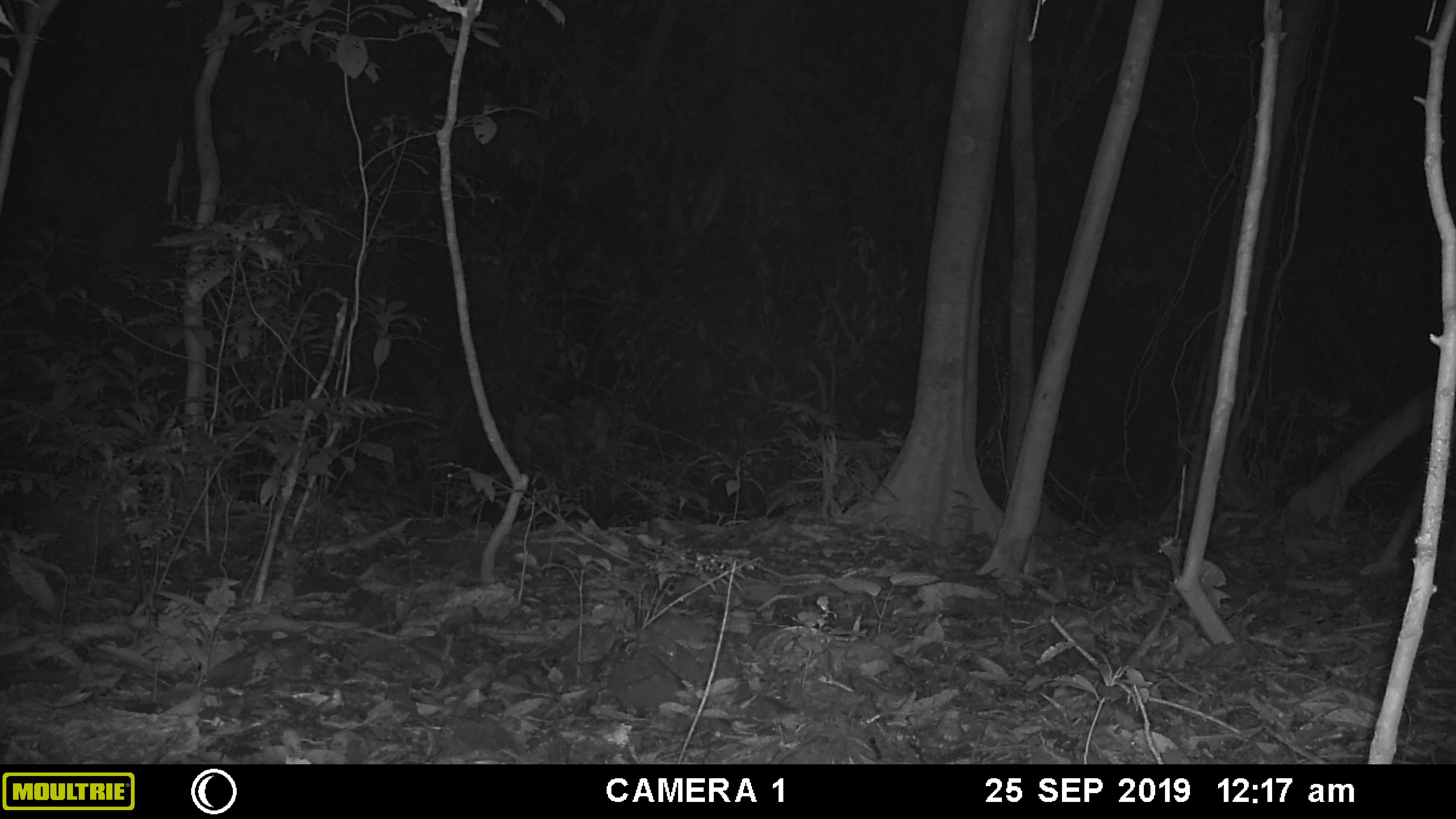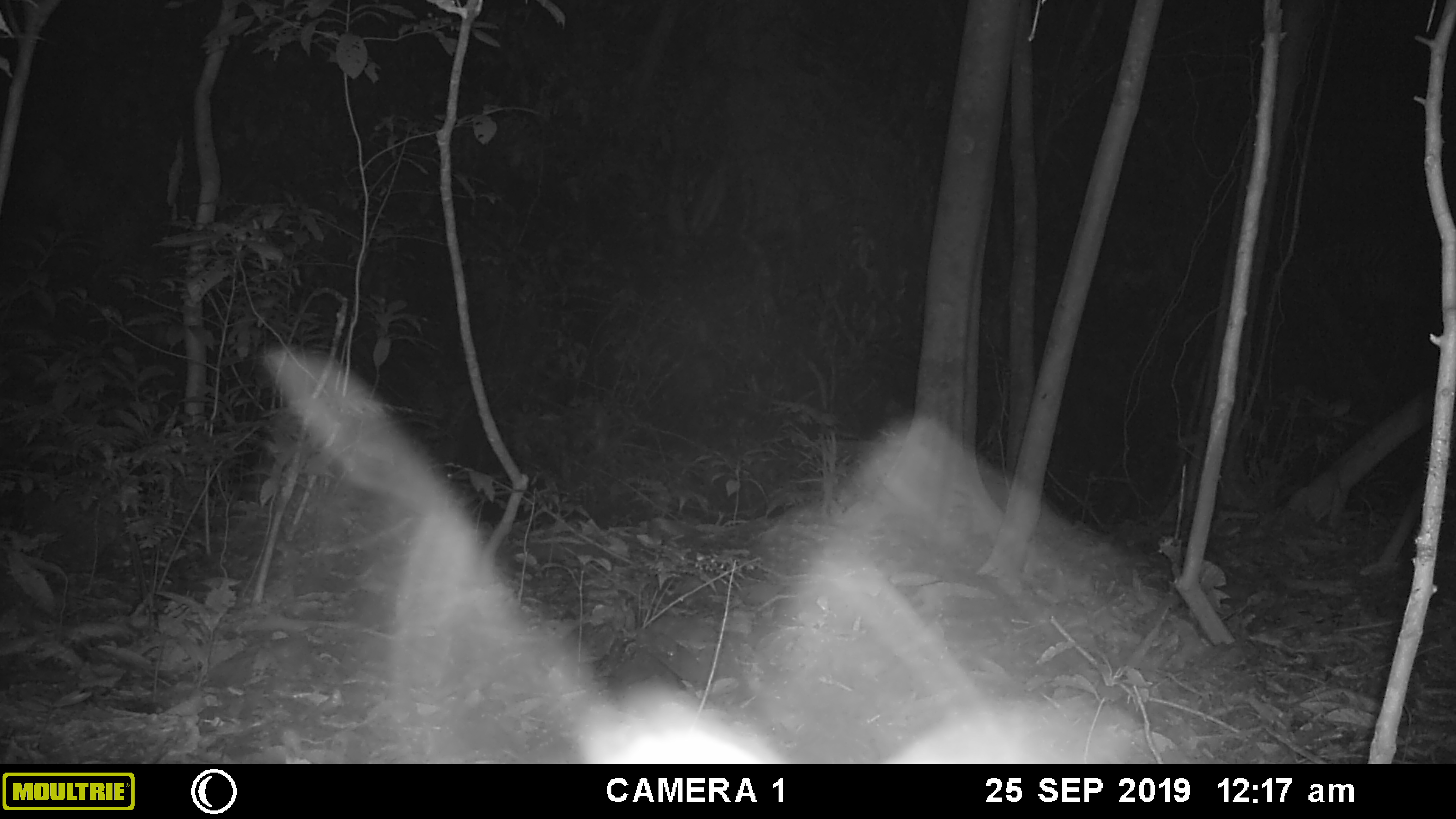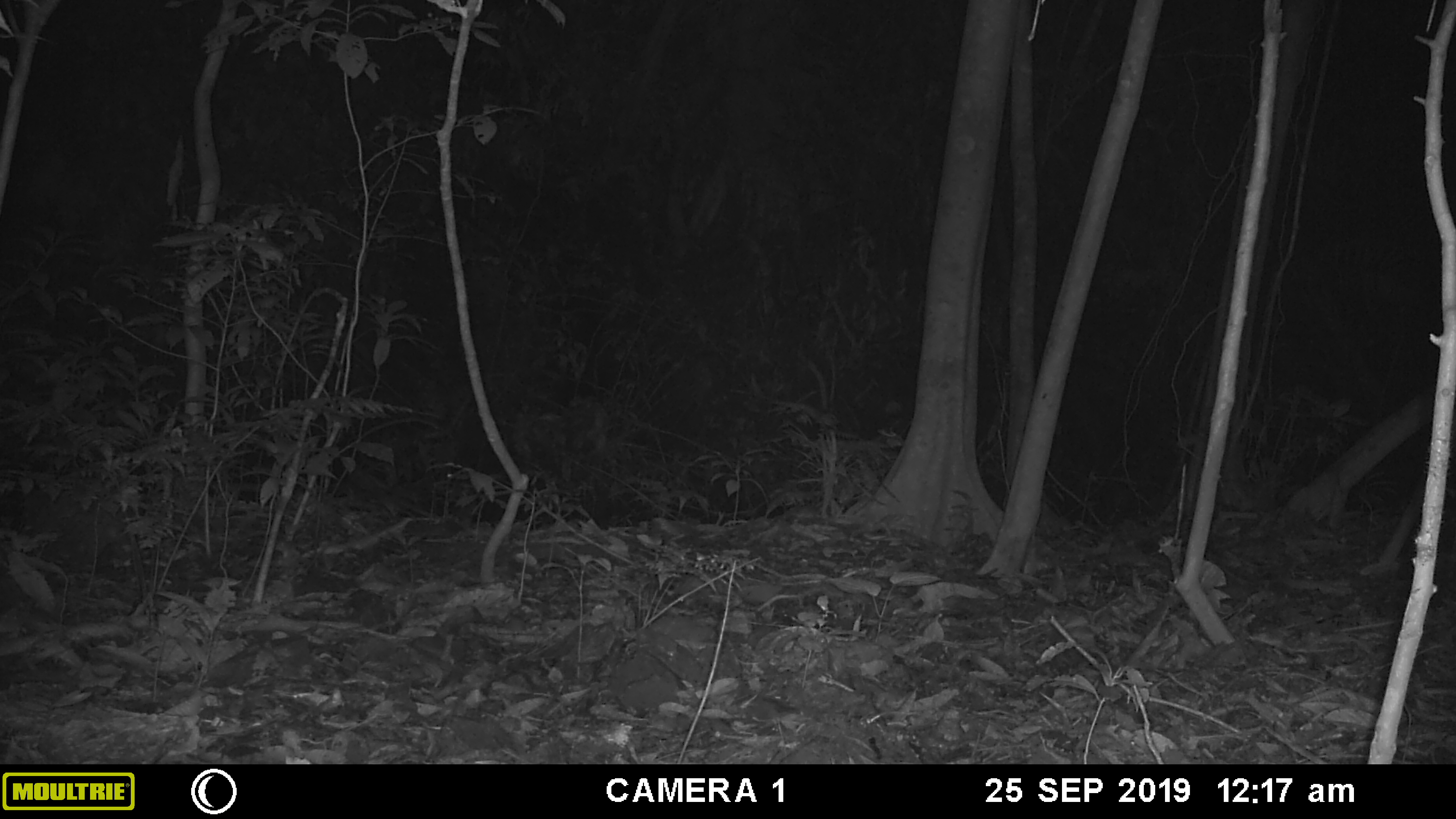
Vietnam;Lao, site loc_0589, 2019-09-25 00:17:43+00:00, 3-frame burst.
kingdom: Animalia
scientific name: Animalia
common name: animal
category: unidentified animal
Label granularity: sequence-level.